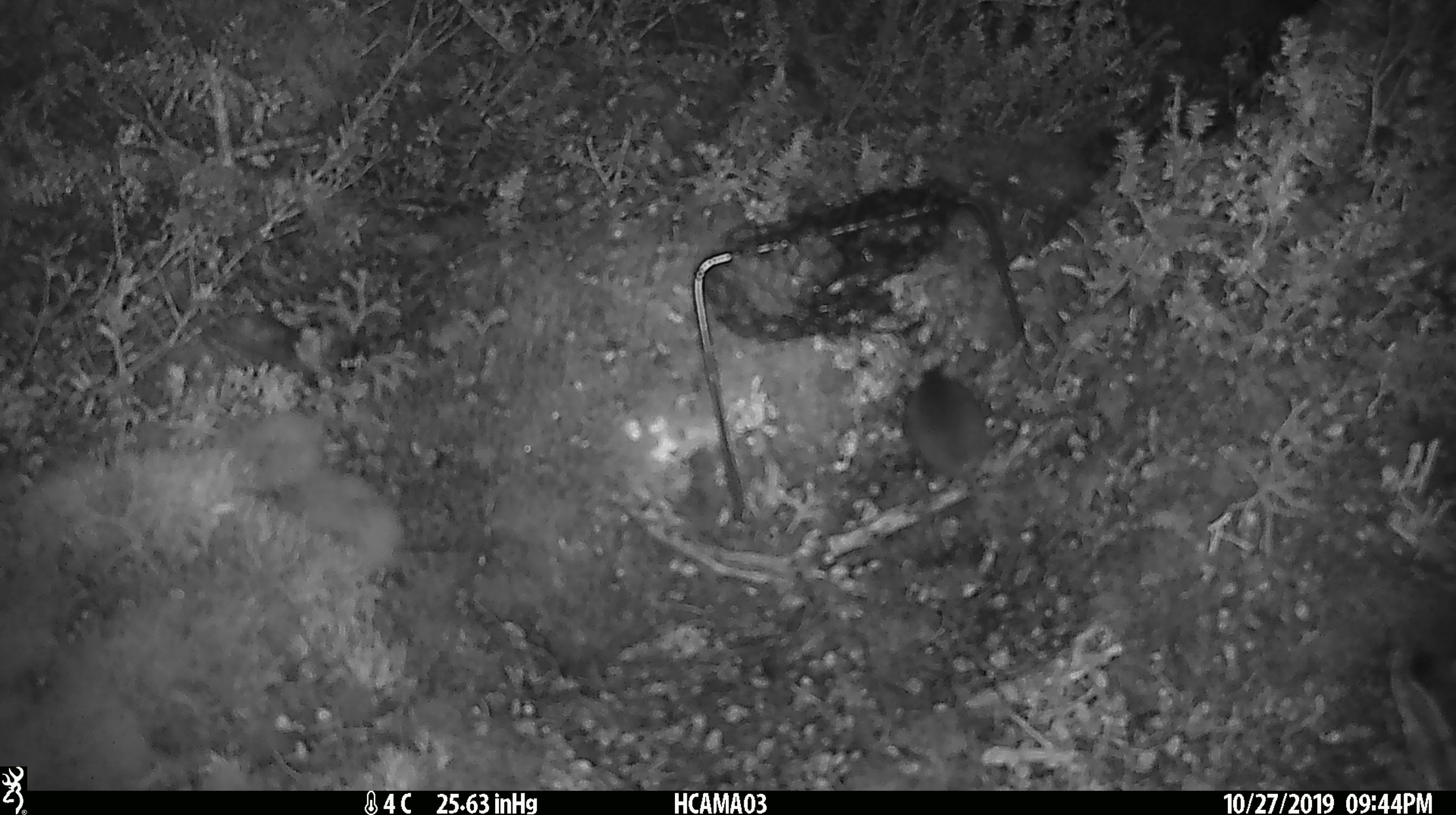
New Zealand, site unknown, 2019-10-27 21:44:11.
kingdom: Animalia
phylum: Chordata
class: Mammalia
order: Rodentia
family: Muridae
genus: Mus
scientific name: Mus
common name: mouse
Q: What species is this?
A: Mouse (Mus).